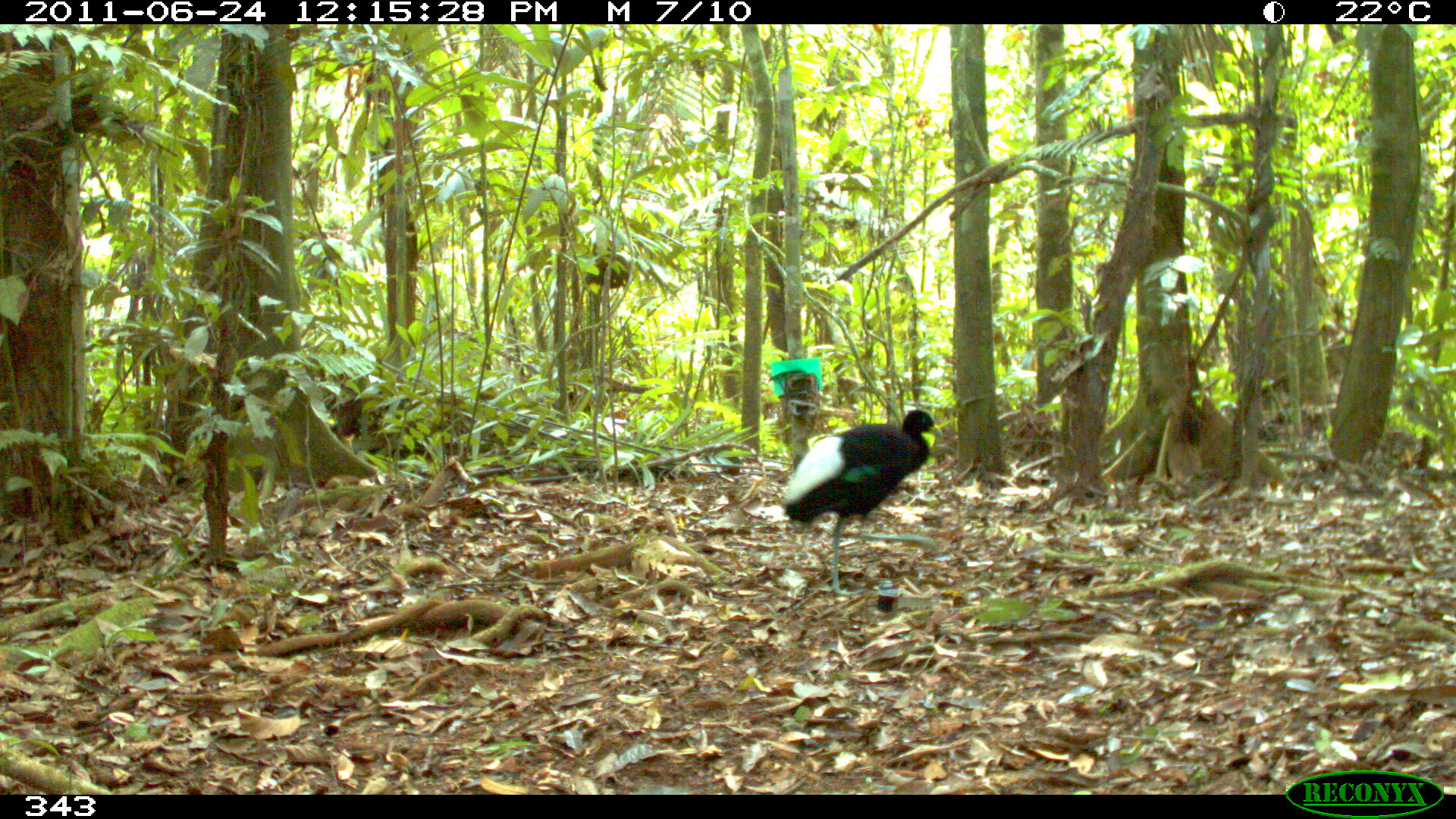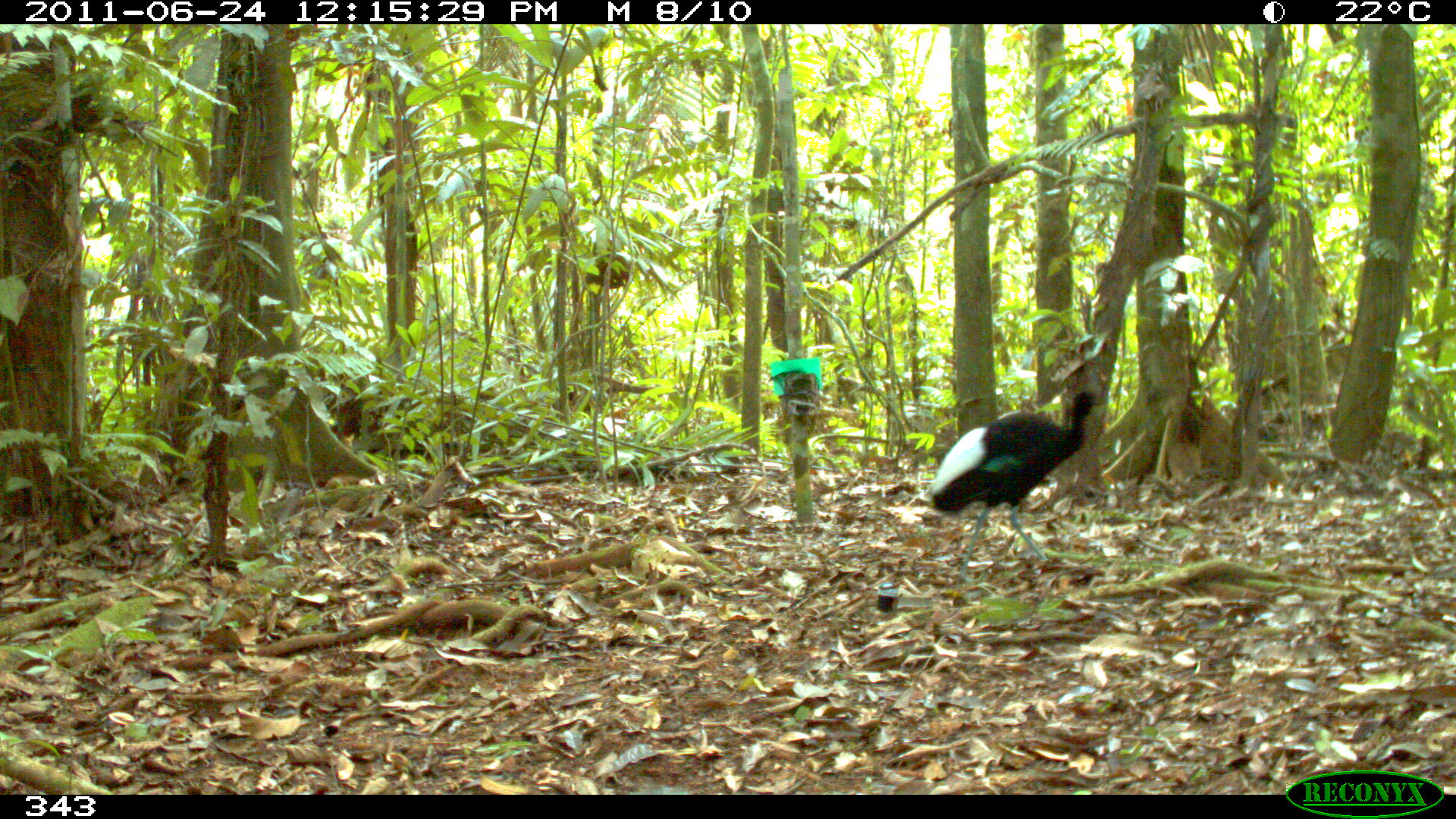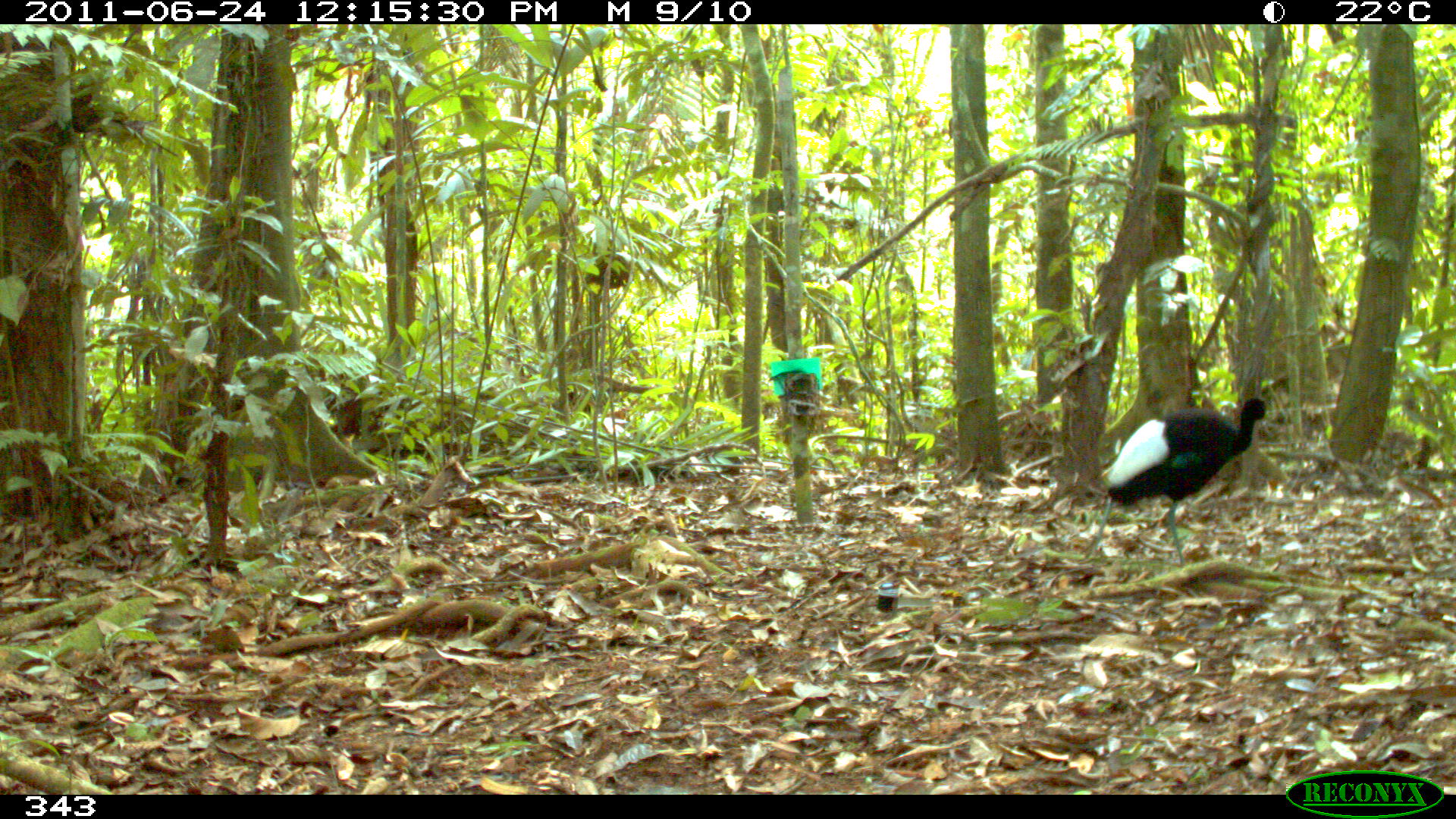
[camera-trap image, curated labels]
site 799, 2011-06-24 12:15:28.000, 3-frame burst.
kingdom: Animalia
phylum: Chordata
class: Aves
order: Gruiformes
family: Psophiidae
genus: Psophia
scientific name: Psophia leucoptera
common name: pale-winged trumpeter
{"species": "Psophia leucoptera (pale-winged trumpeter)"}